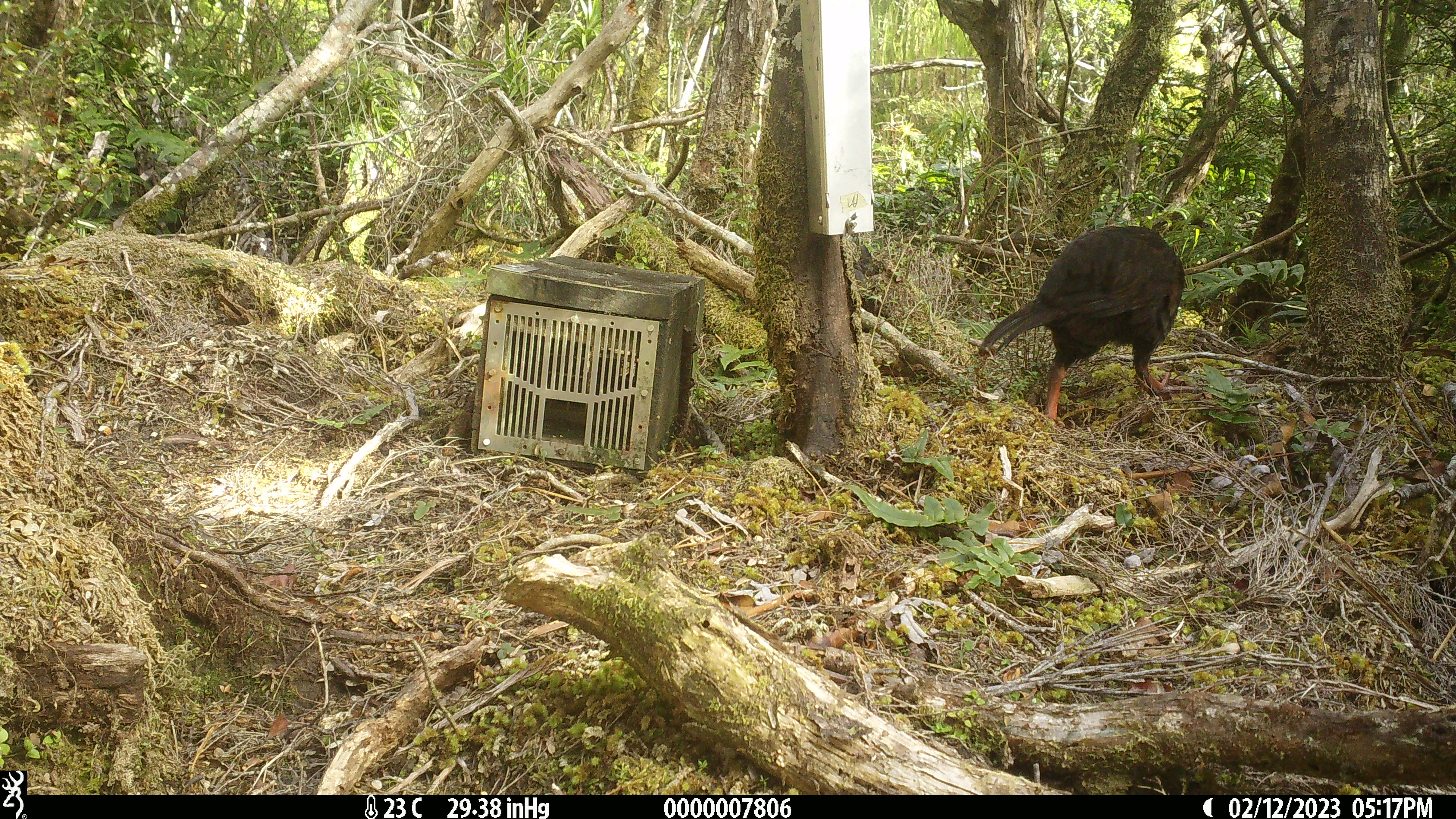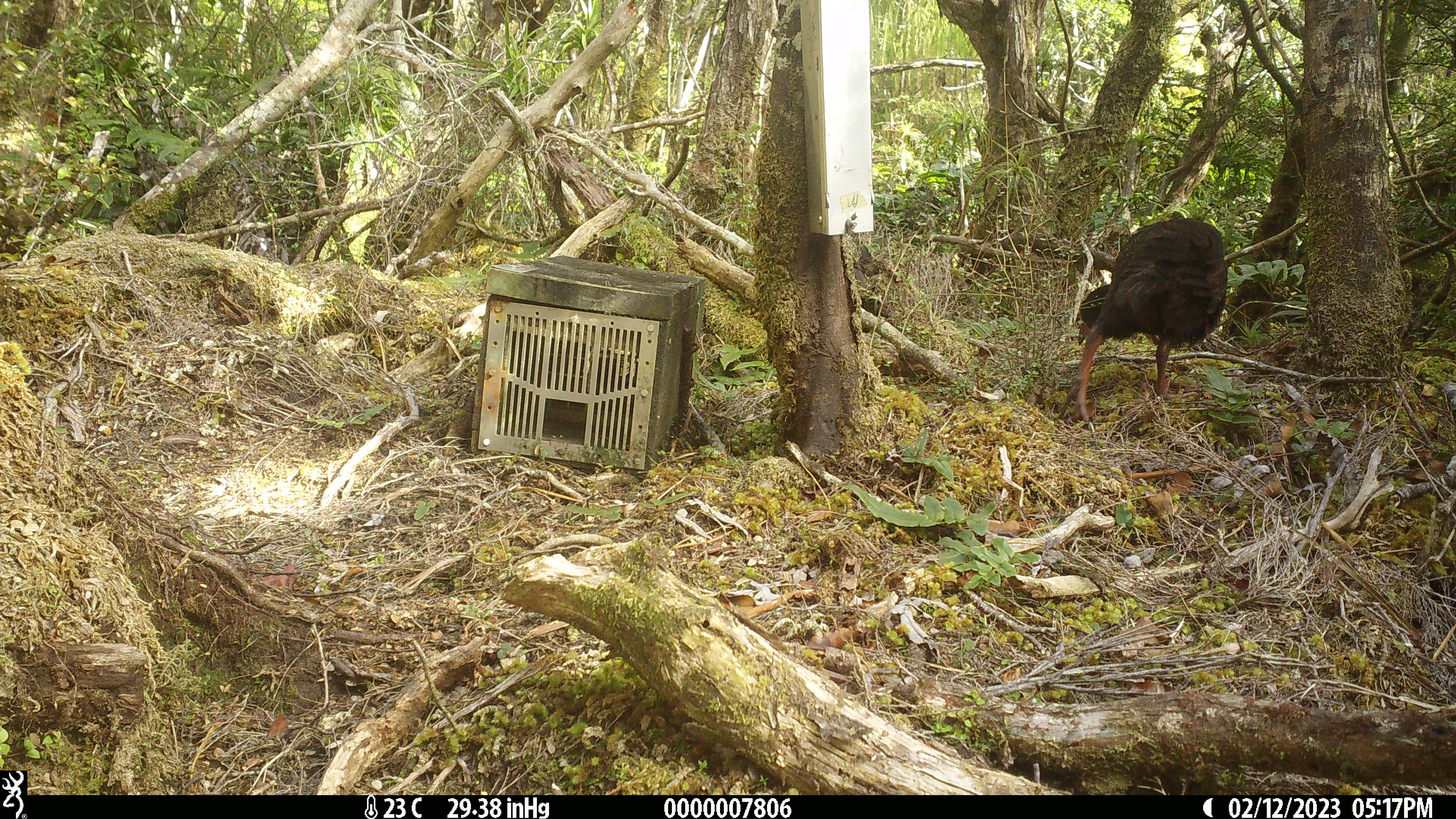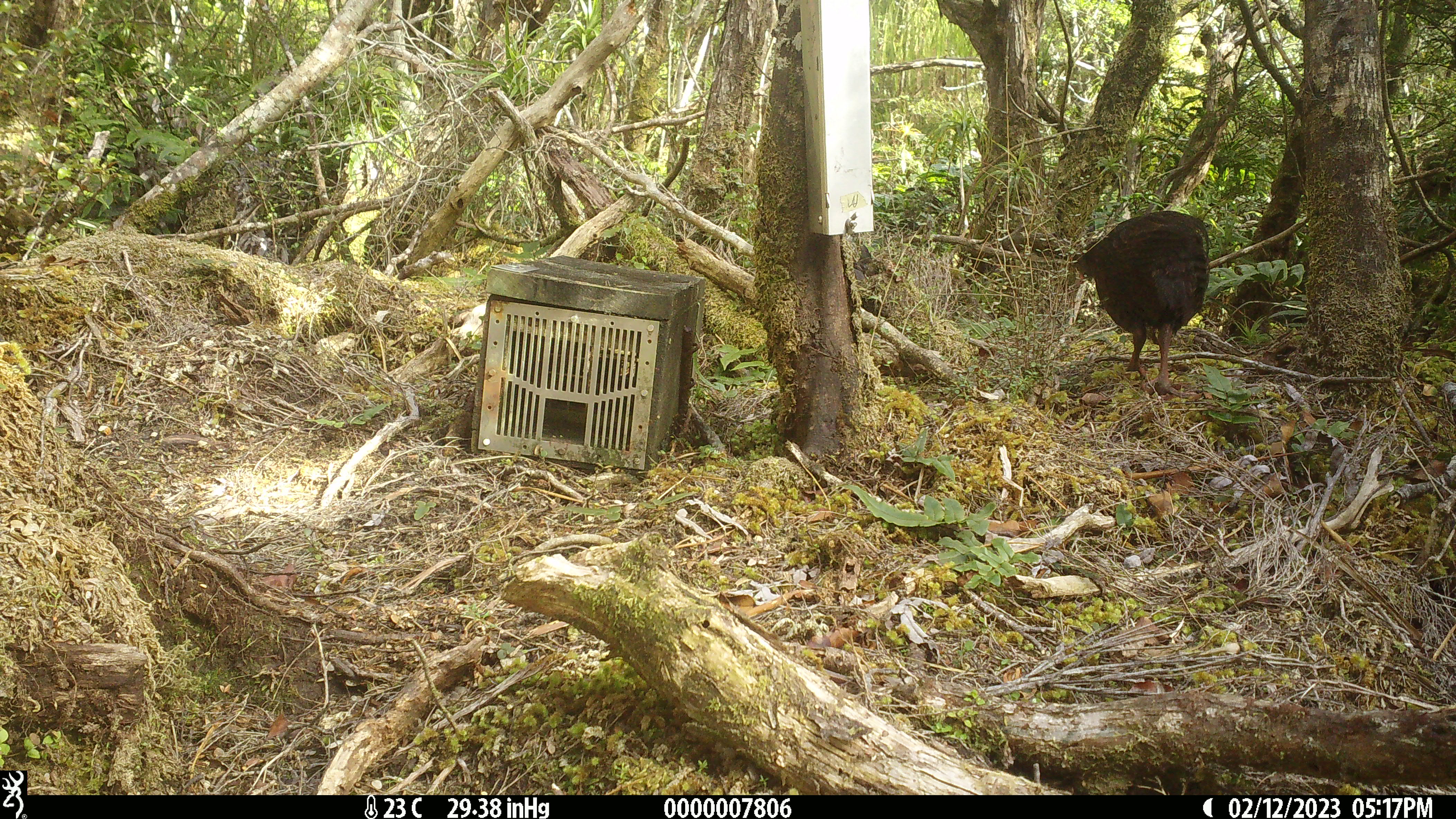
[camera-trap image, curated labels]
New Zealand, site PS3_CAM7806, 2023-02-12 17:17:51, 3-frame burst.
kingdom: Animalia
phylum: Chordata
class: Aves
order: Gruiformes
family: Rallidae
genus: Gallirallus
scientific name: Gallirallus australis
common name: weka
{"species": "weka (Gallirallus australis)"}